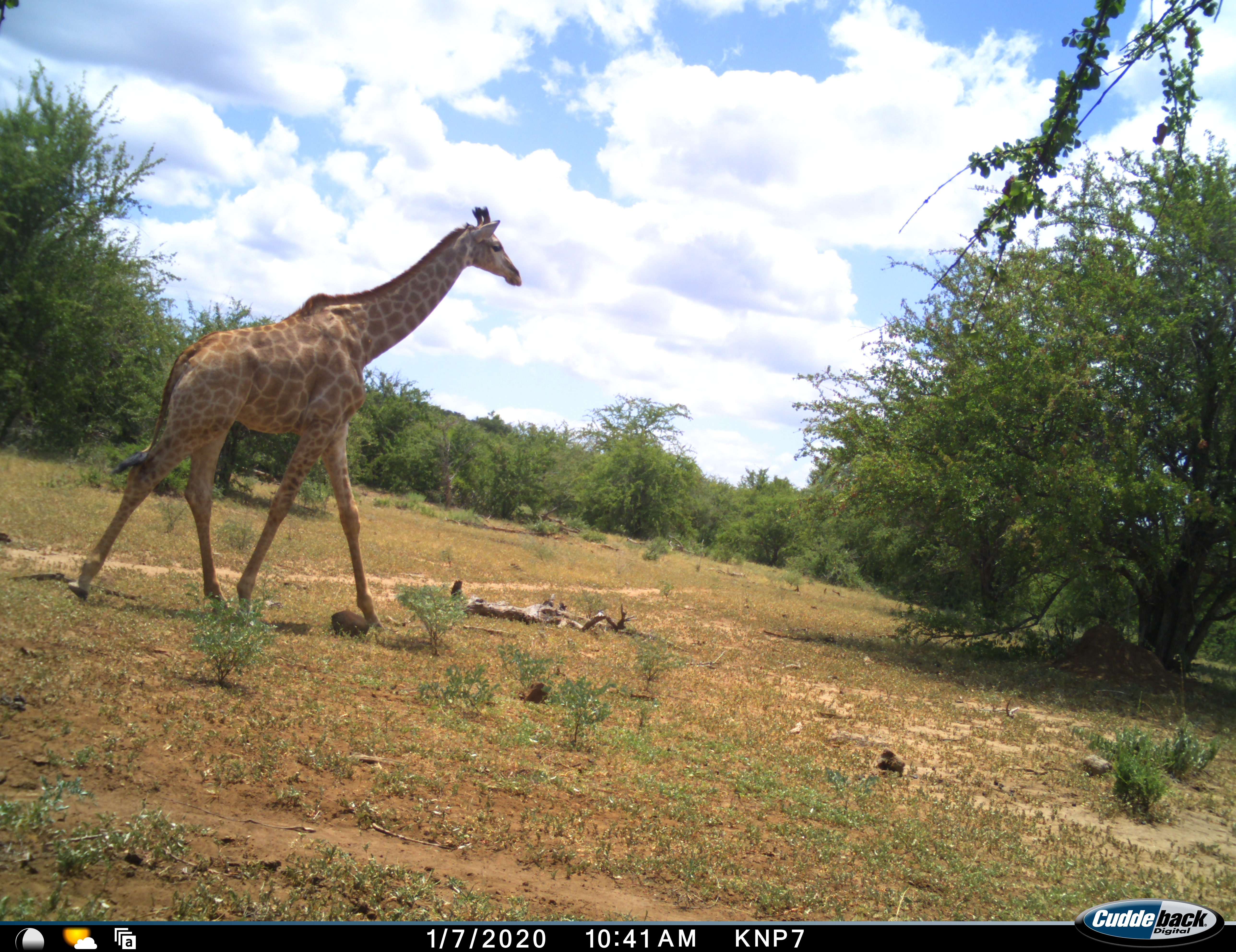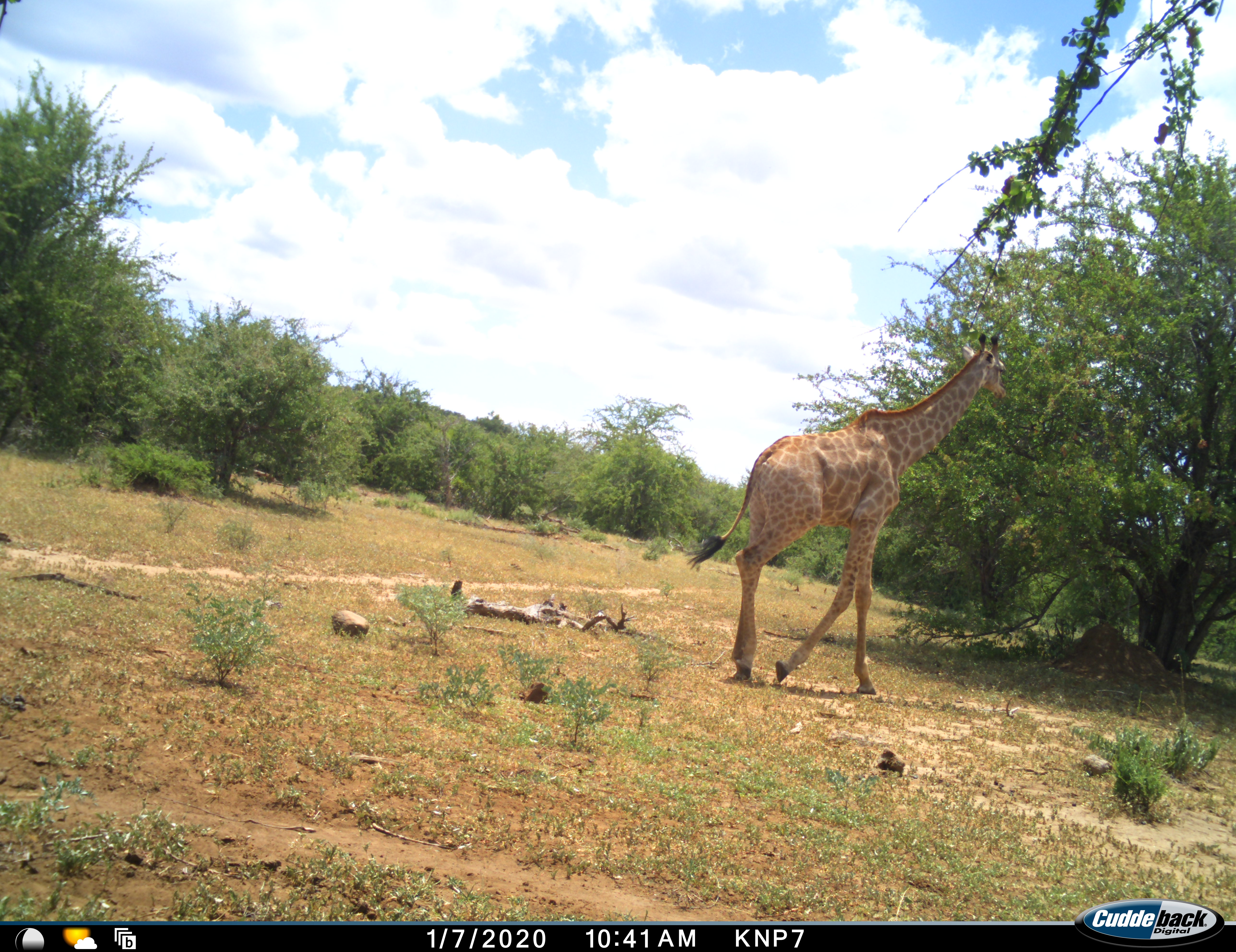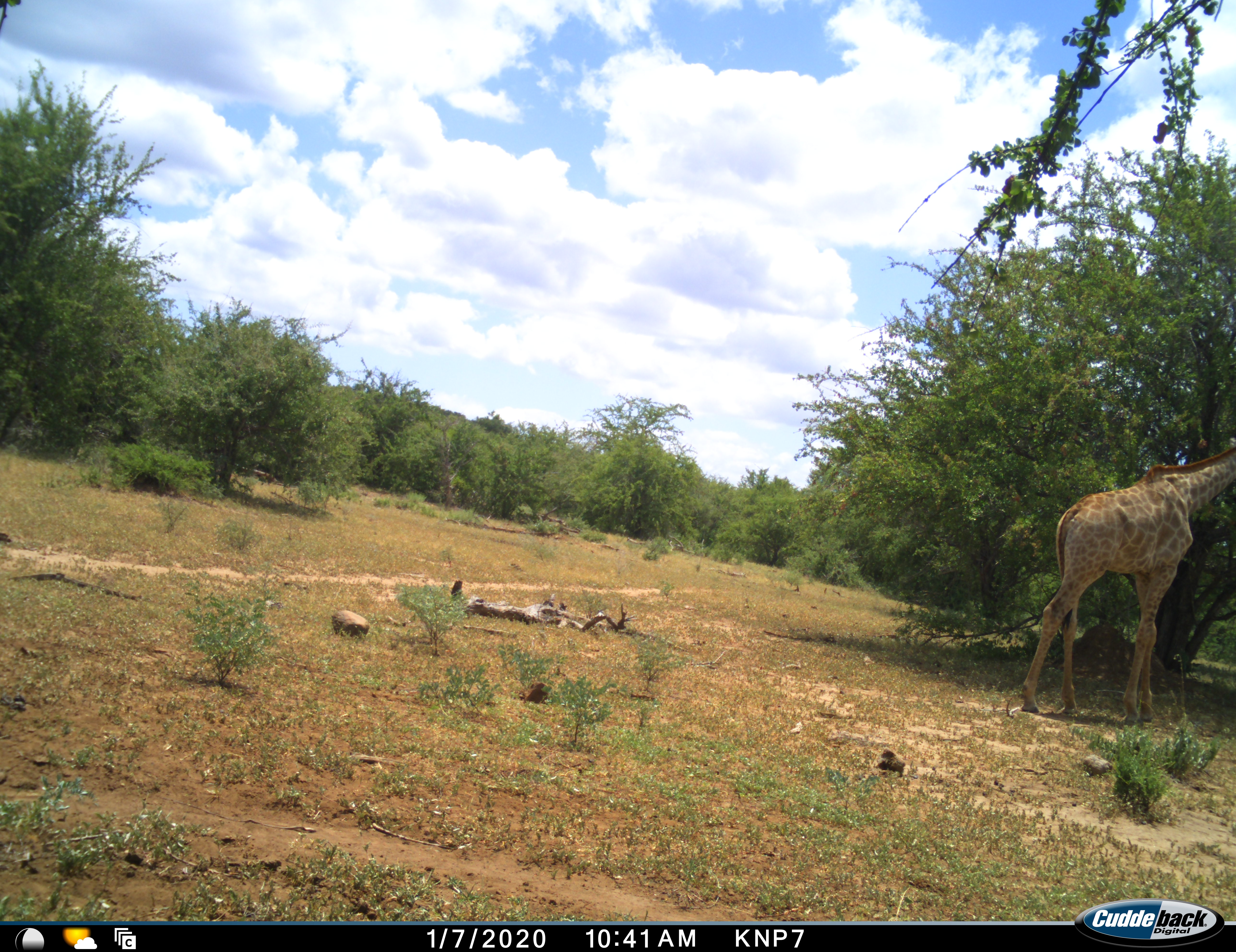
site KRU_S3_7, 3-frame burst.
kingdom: Animalia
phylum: Chordata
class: Mammalia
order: Artiodactyla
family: Giraffidae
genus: Giraffa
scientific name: Giraffa camelopardalis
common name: giraffe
Giraffe (Giraffa camelopardalis), count 1. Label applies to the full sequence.